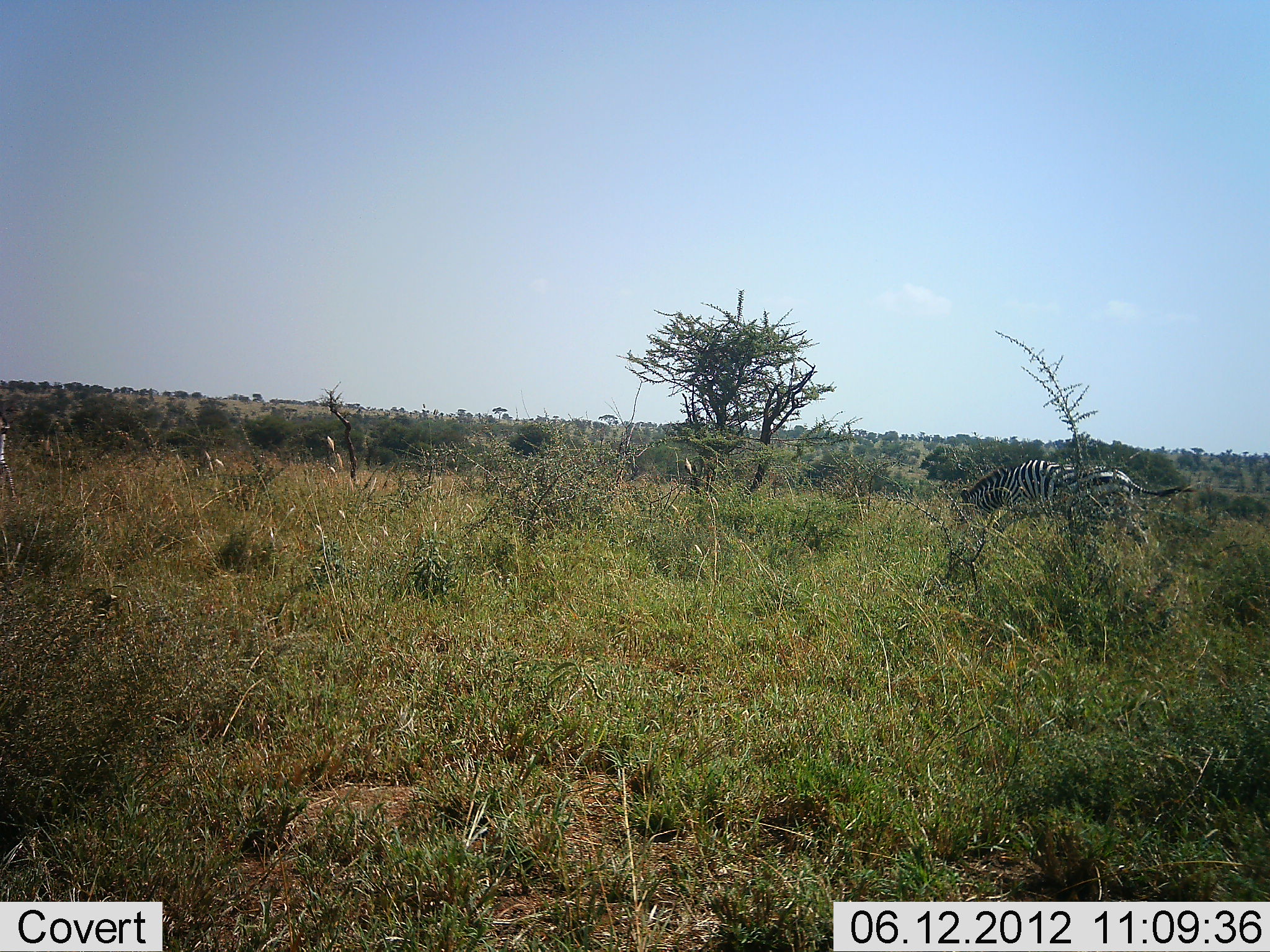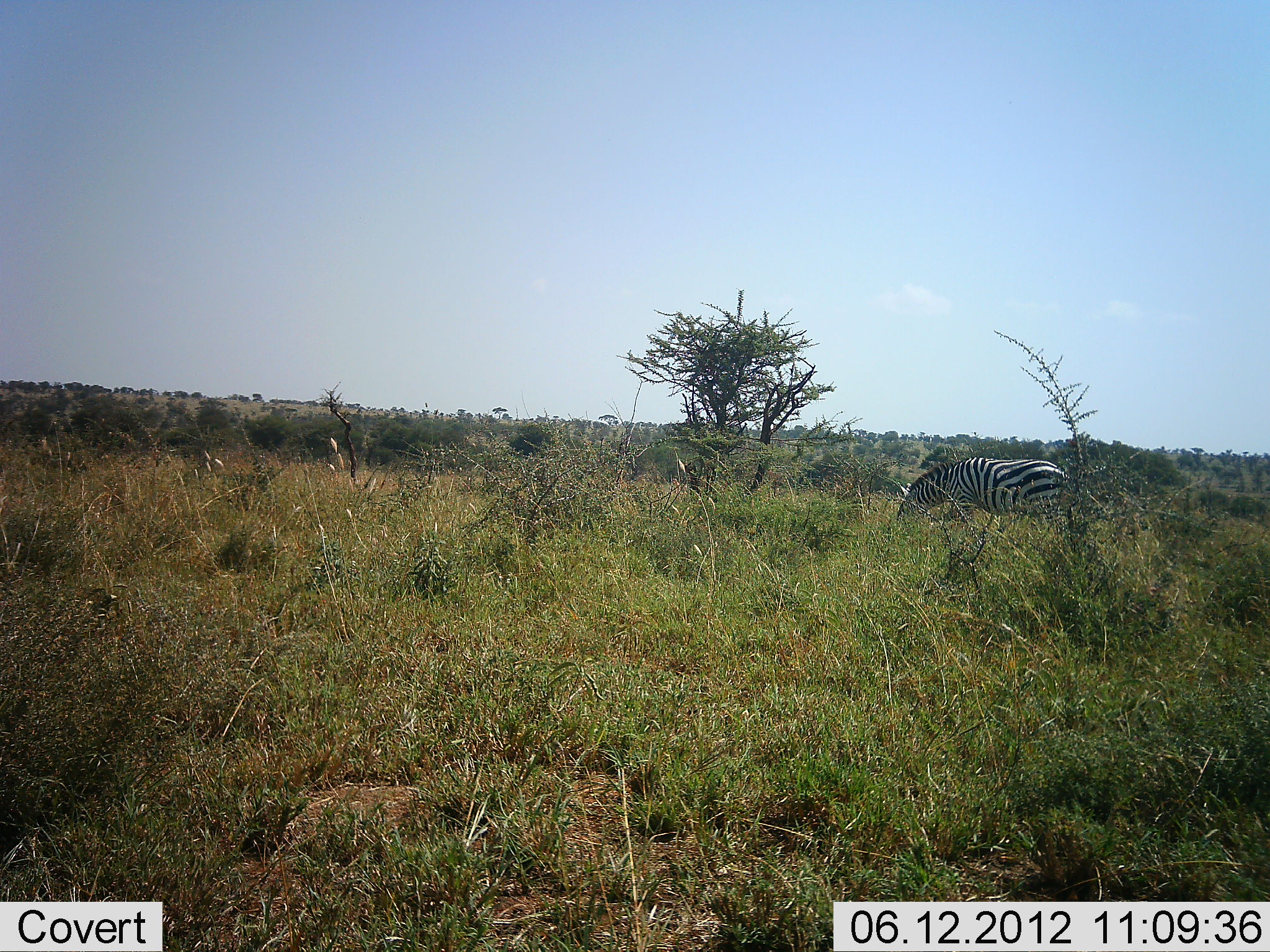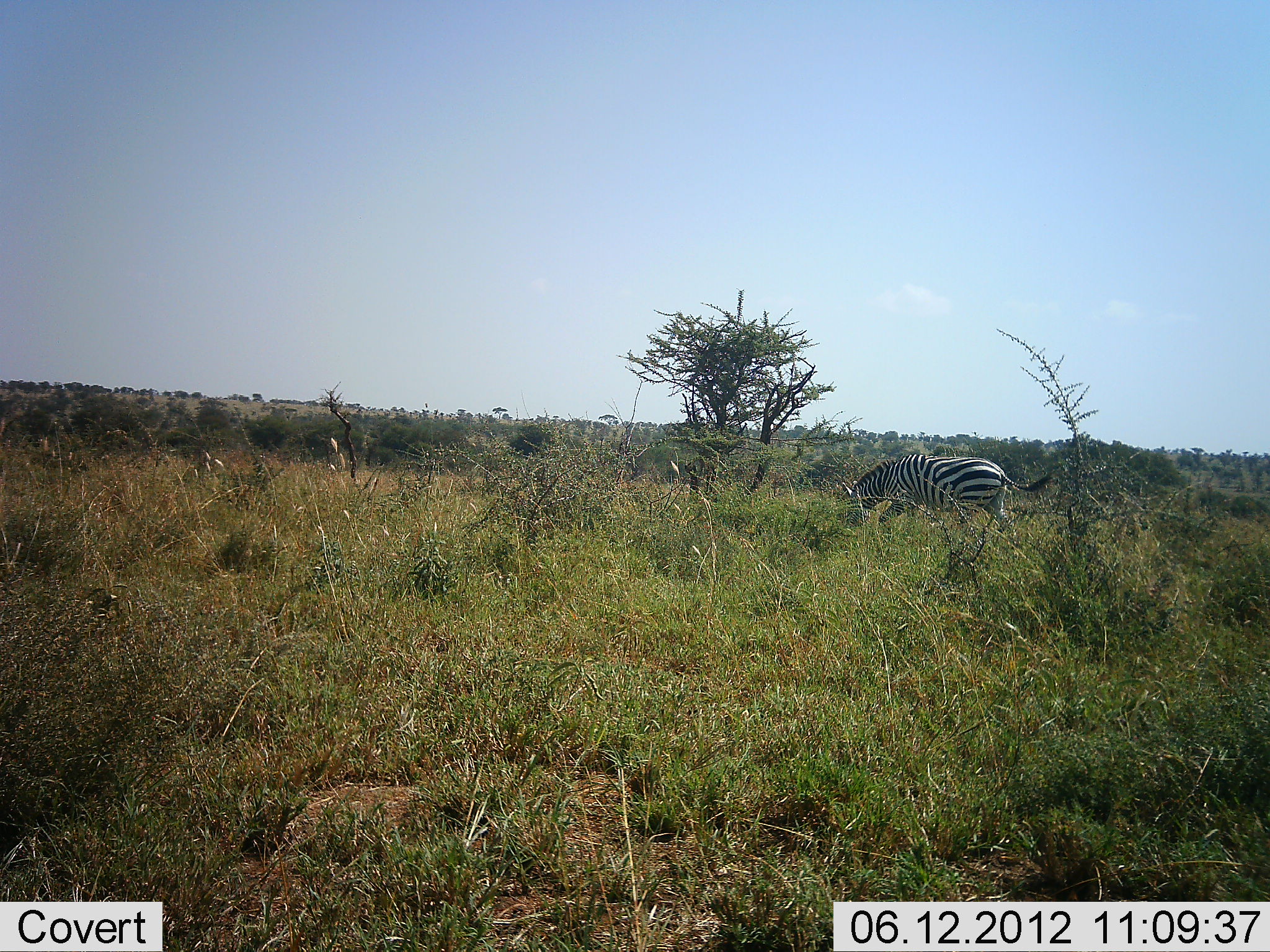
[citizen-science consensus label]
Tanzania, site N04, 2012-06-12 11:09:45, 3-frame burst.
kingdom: Animalia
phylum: Chordata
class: Mammalia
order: Perissodactyla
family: Equidae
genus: Equus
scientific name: Equus quagga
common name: plains zebra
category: zebra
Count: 1.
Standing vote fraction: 18%.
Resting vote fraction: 0%.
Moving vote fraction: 55%.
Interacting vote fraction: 0%.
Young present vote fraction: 0%.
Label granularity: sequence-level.